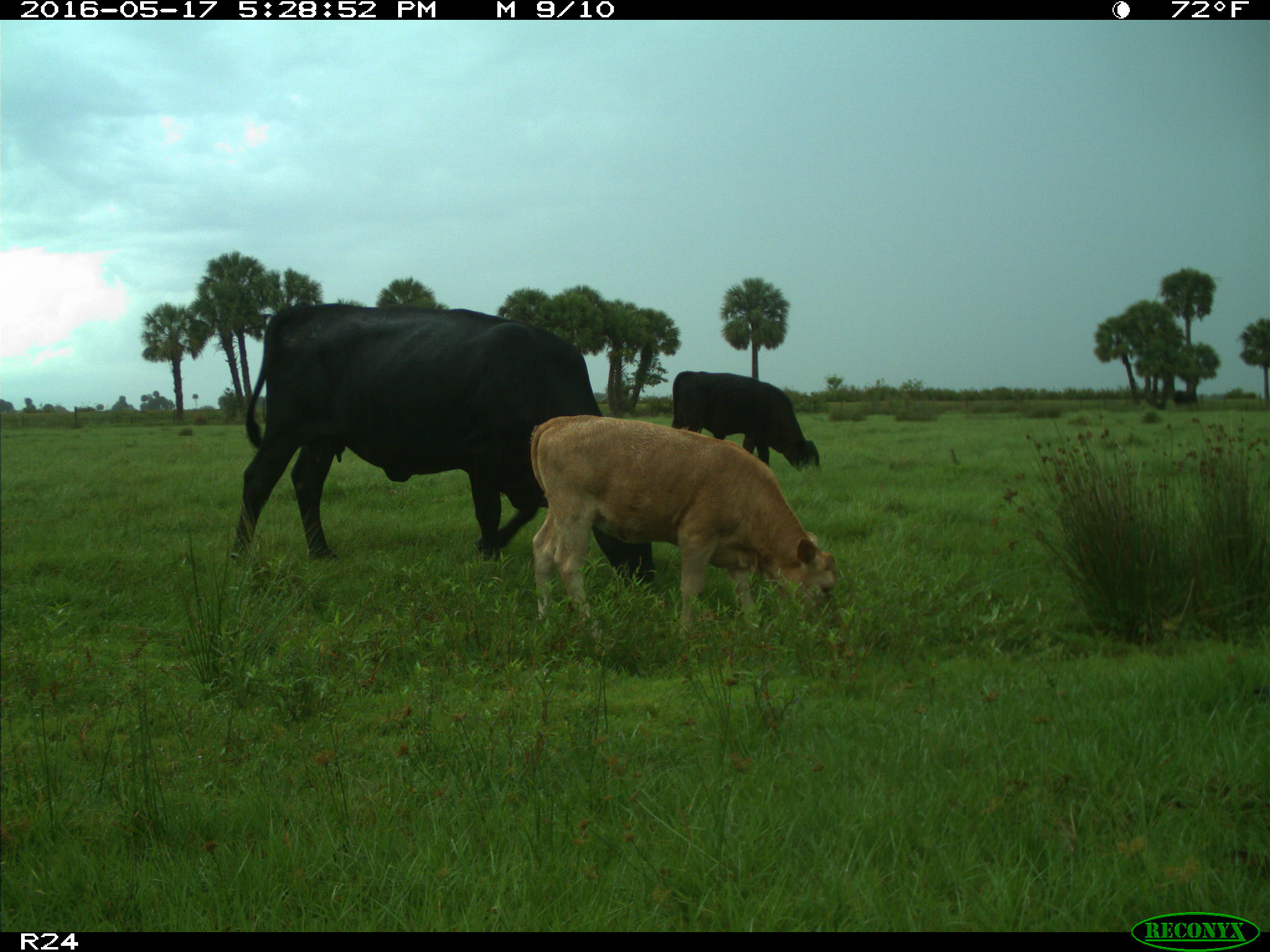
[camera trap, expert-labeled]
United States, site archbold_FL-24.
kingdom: Animalia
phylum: Chordata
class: Mammalia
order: Artiodactyla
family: Bovidae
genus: Bos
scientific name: Bos taurus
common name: domestic cow